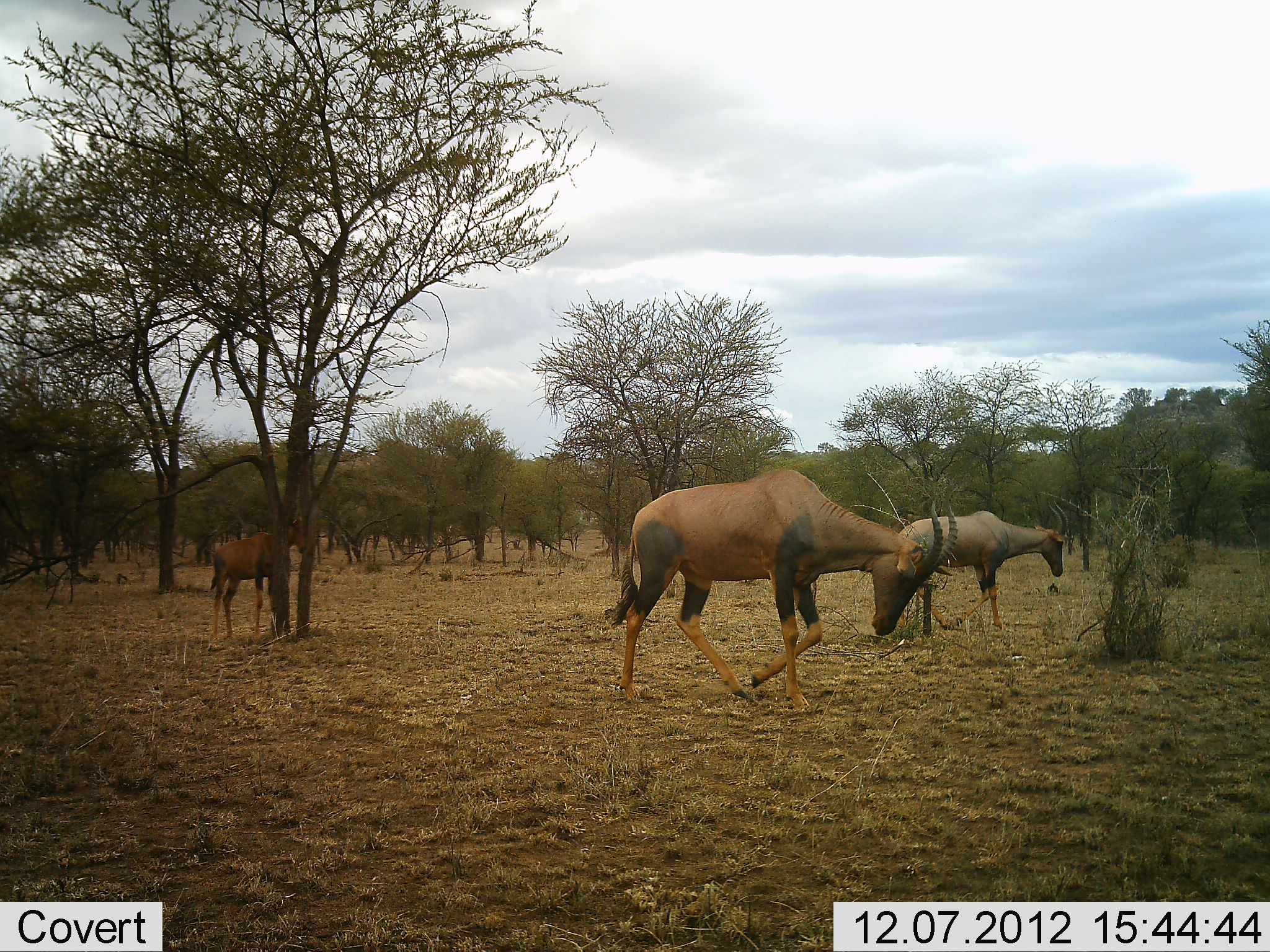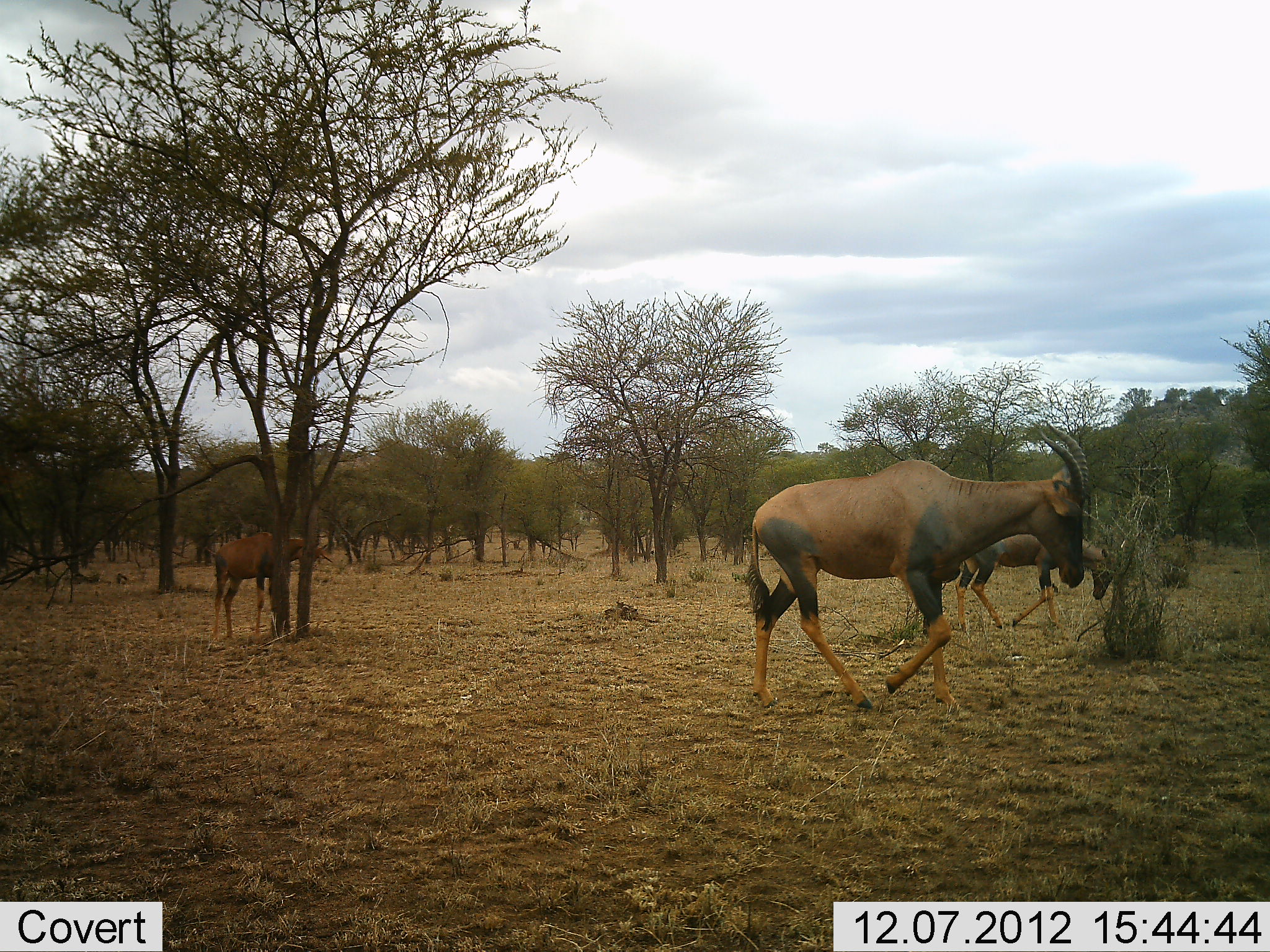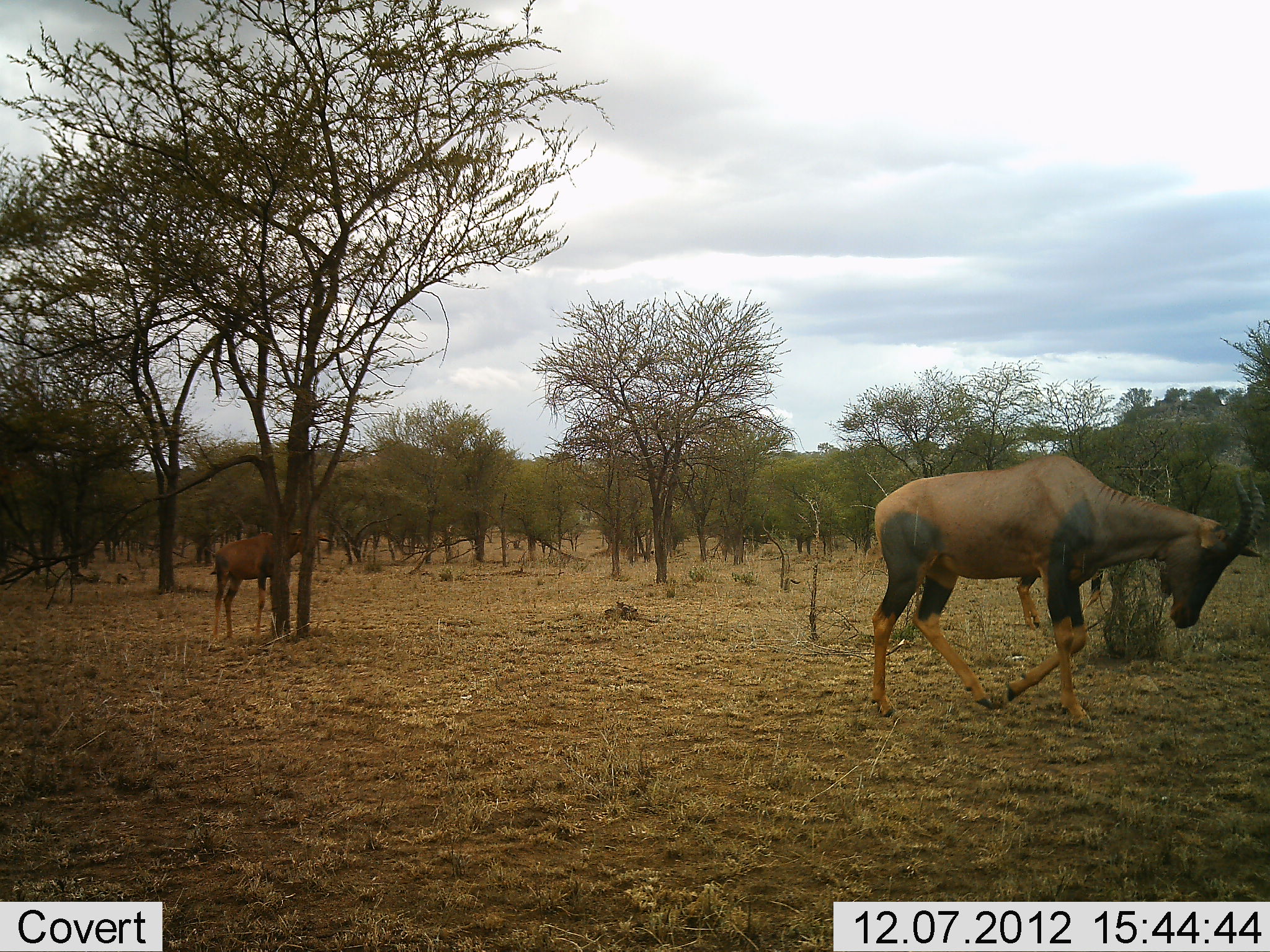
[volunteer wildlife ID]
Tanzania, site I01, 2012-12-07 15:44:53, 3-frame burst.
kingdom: Animalia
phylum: Chordata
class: Mammalia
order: Artiodactyla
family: Bovidae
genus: Damaliscus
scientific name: Damaliscus lunatus jimela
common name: topi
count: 3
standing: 47%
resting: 0%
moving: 98%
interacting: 2%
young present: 13%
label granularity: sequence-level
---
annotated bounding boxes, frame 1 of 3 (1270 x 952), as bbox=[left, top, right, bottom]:
animal: bbox=[603, 466, 960, 714]; bbox=[897, 500, 1073, 630]; bbox=[206, 514, 304, 644]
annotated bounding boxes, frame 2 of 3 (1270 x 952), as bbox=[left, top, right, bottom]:
animal: bbox=[743, 421, 1090, 720]; bbox=[955, 527, 1123, 634]; bbox=[204, 533, 333, 640]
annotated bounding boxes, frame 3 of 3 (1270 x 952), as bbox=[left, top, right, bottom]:
animal: bbox=[868, 454, 1263, 731]; bbox=[206, 523, 335, 641]; bbox=[1016, 562, 1106, 629]